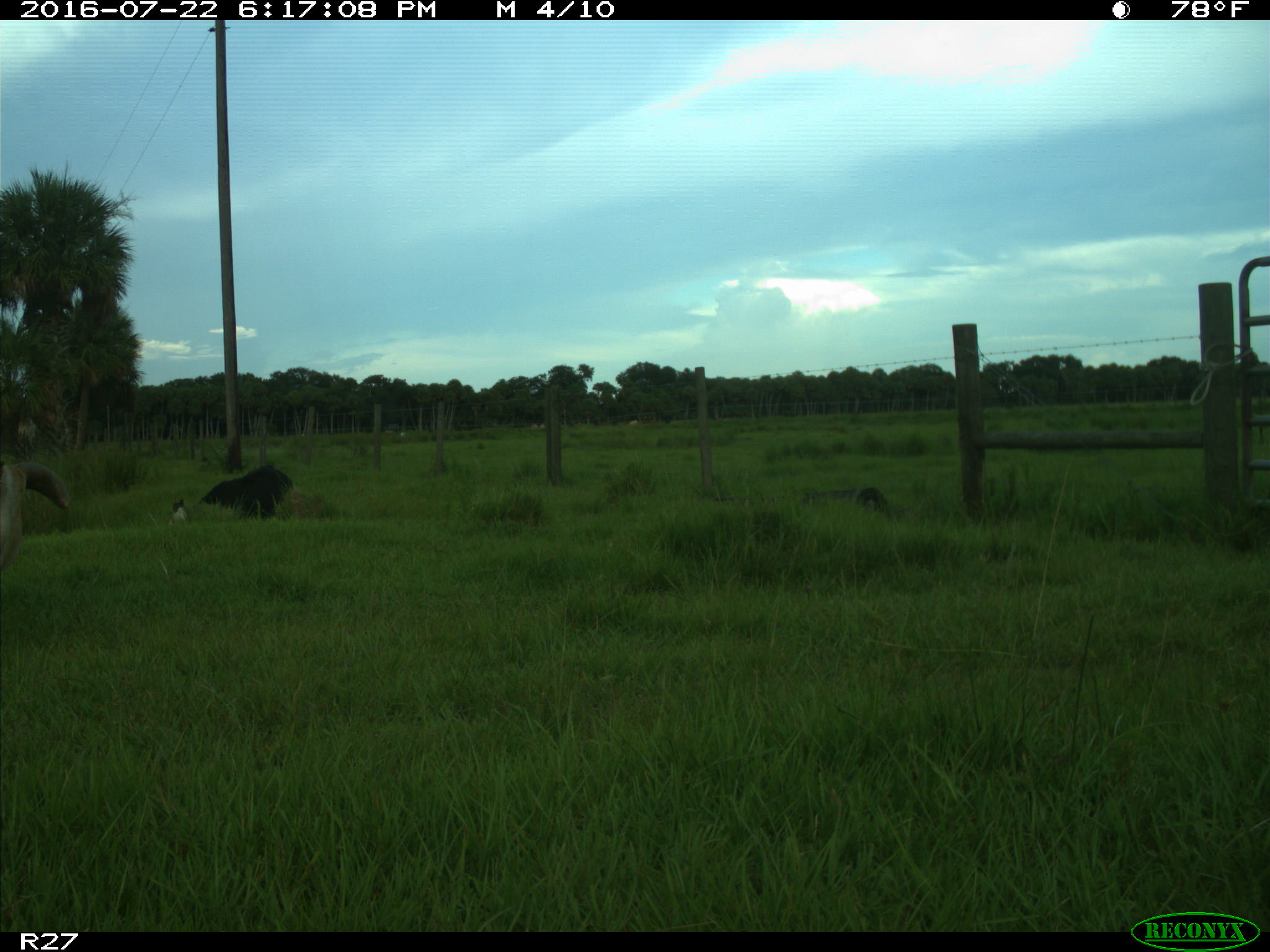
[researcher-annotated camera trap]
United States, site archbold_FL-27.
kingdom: Animalia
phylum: Chordata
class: Mammalia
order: Artiodactyla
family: Bovidae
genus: Bos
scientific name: Bos taurus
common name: domestic cow